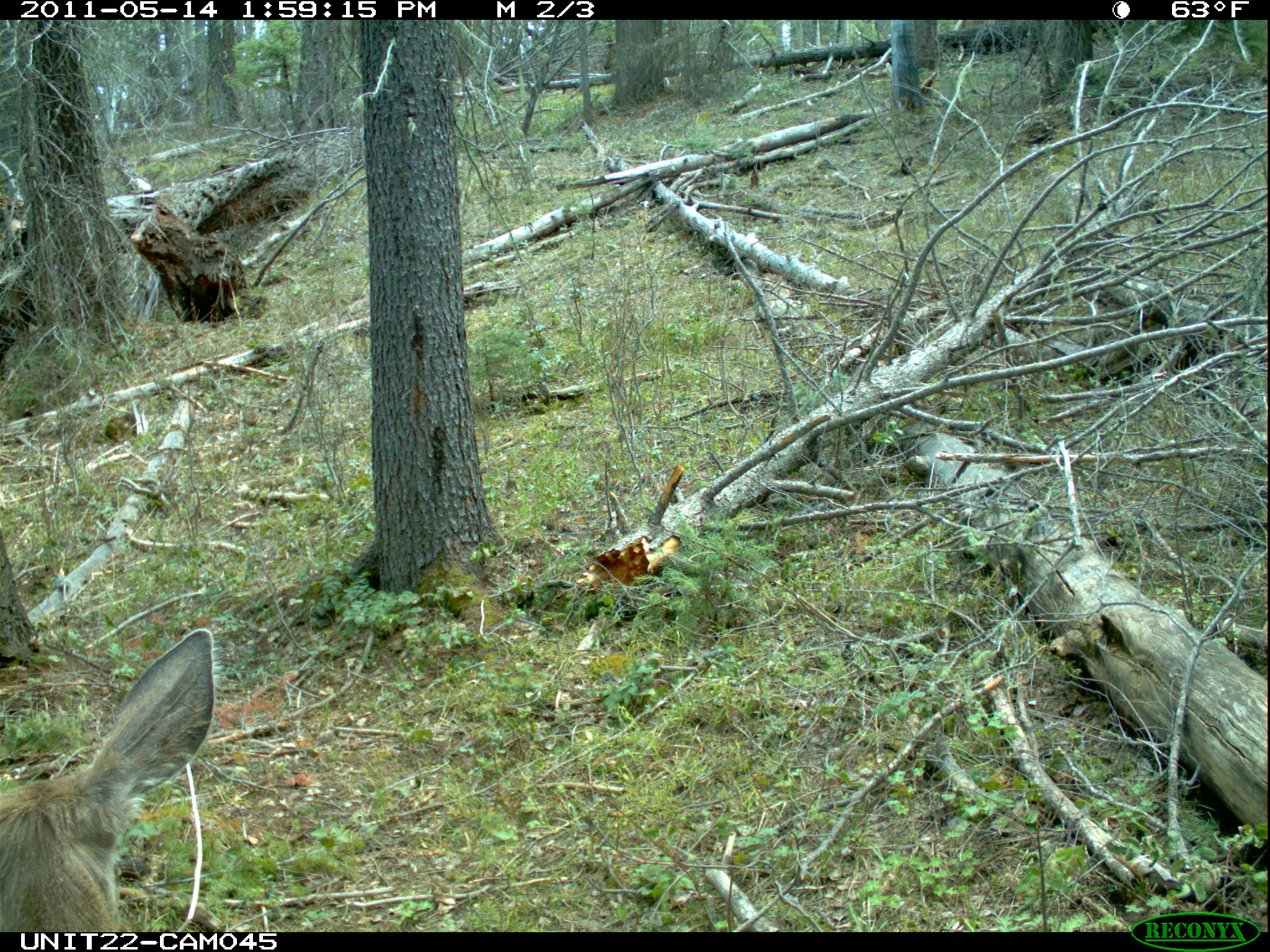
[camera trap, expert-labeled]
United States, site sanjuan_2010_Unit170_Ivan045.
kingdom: Animalia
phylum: Chordata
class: Mammalia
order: Artiodactyla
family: Cervidae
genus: Odocoileus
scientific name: Odocoileus hemionus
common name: mule deer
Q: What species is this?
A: Odocoileus hemionus (mule deer).